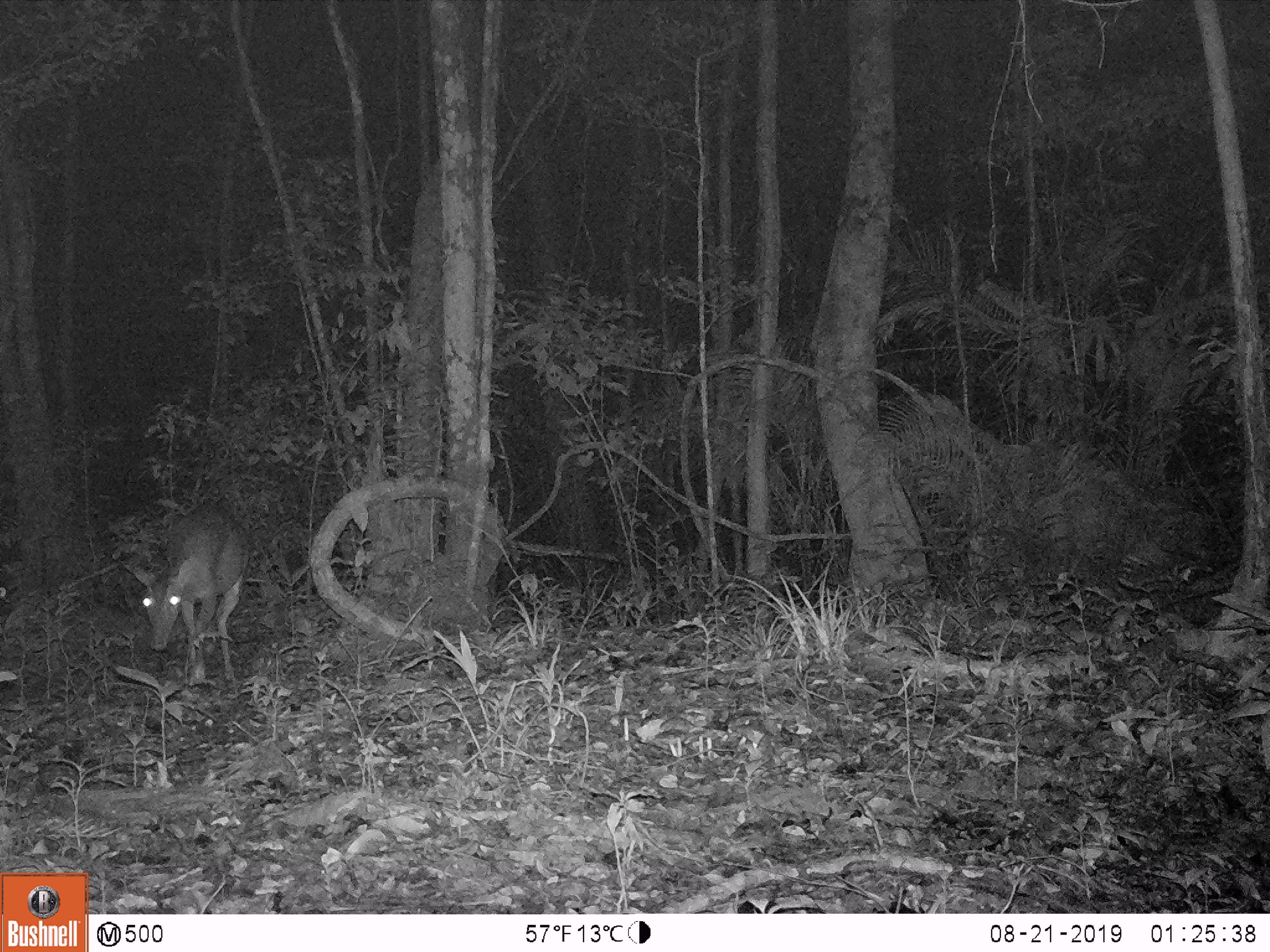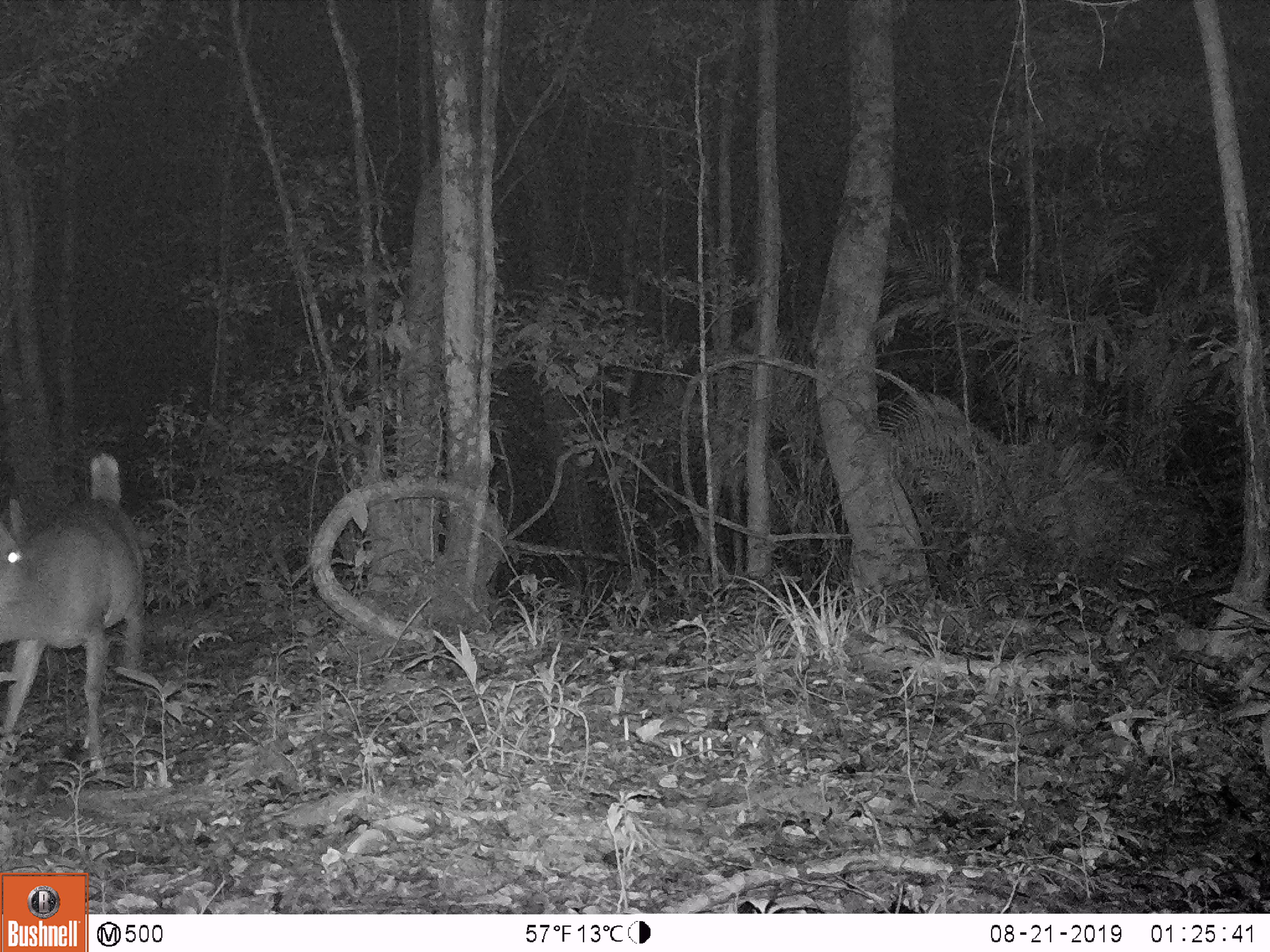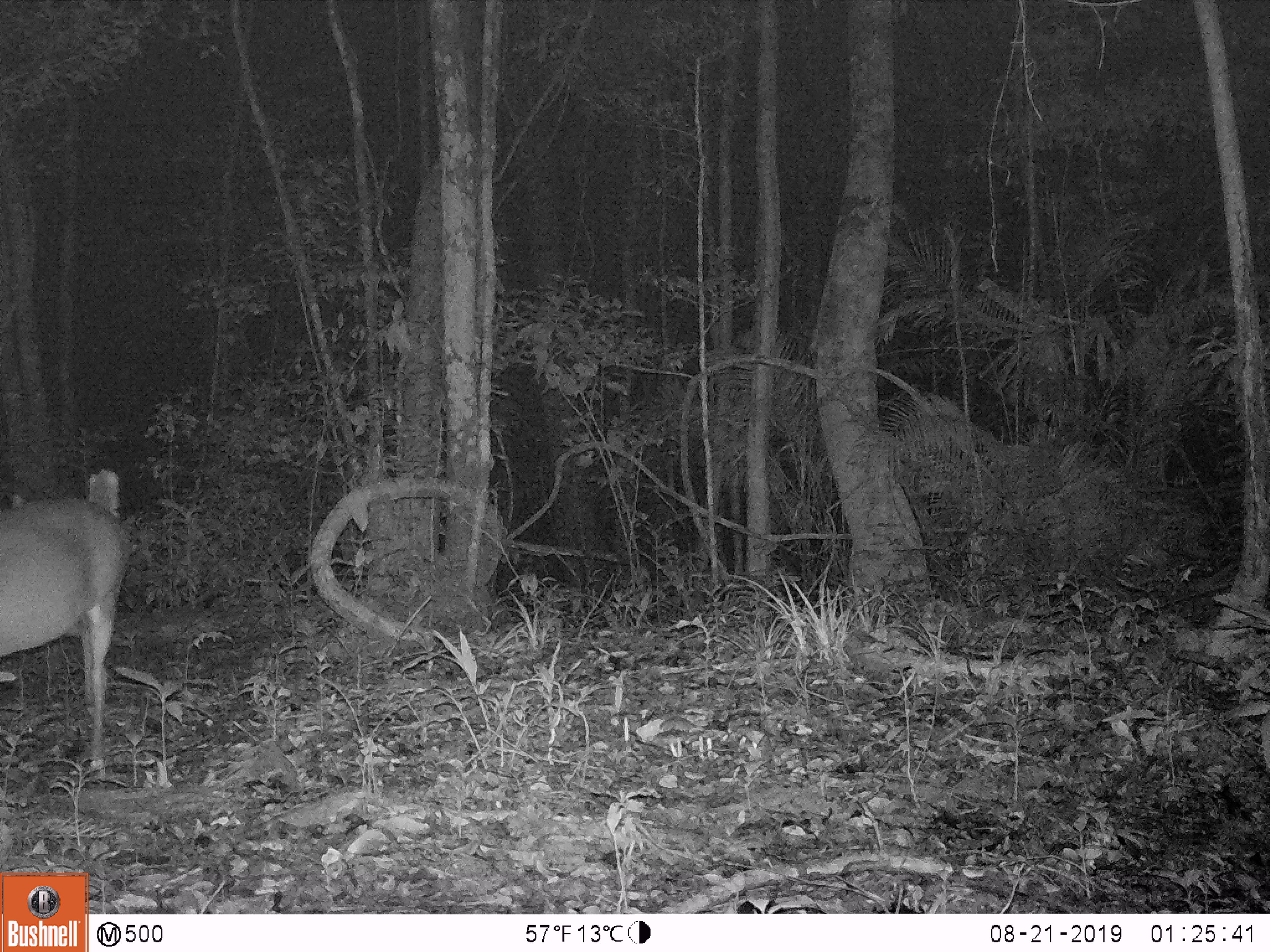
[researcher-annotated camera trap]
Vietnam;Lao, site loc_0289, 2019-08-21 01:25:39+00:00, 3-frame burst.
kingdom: Animalia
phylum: Chordata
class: Mammalia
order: Artiodactyla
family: Cervidae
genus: Muntiacus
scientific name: Muntiacus vuquangensis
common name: large-antlered muntjac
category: large antlered muntjac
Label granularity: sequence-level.